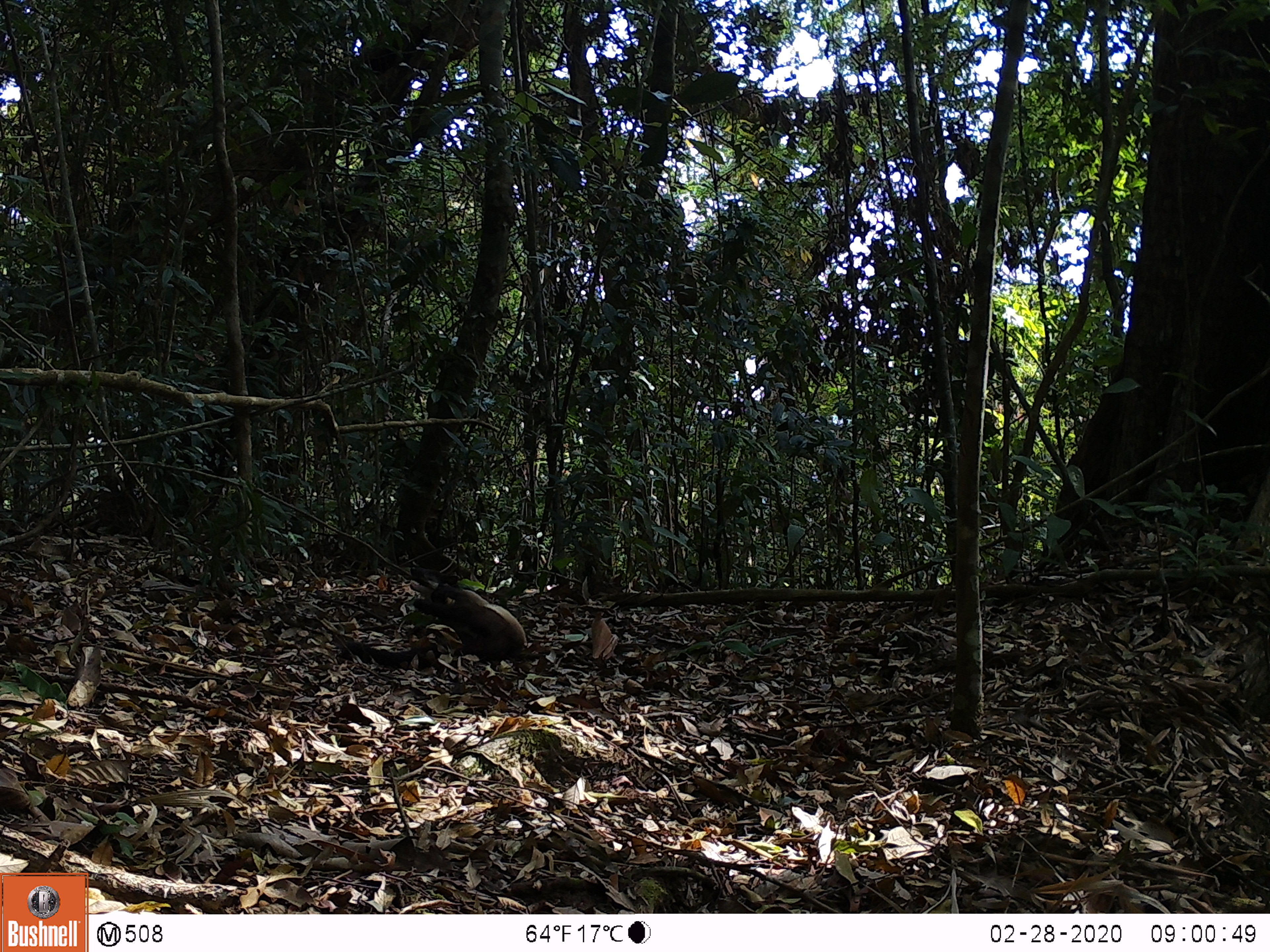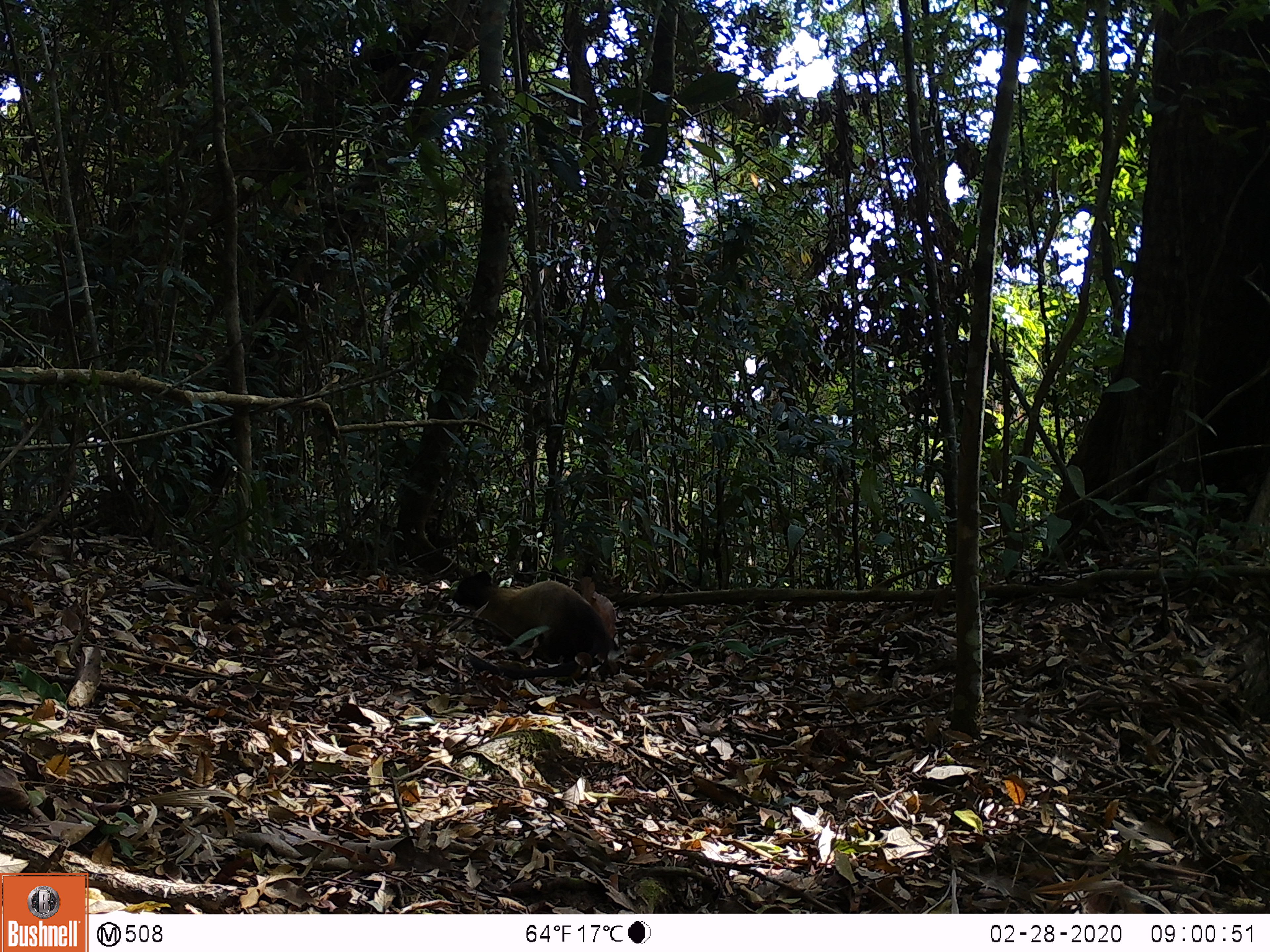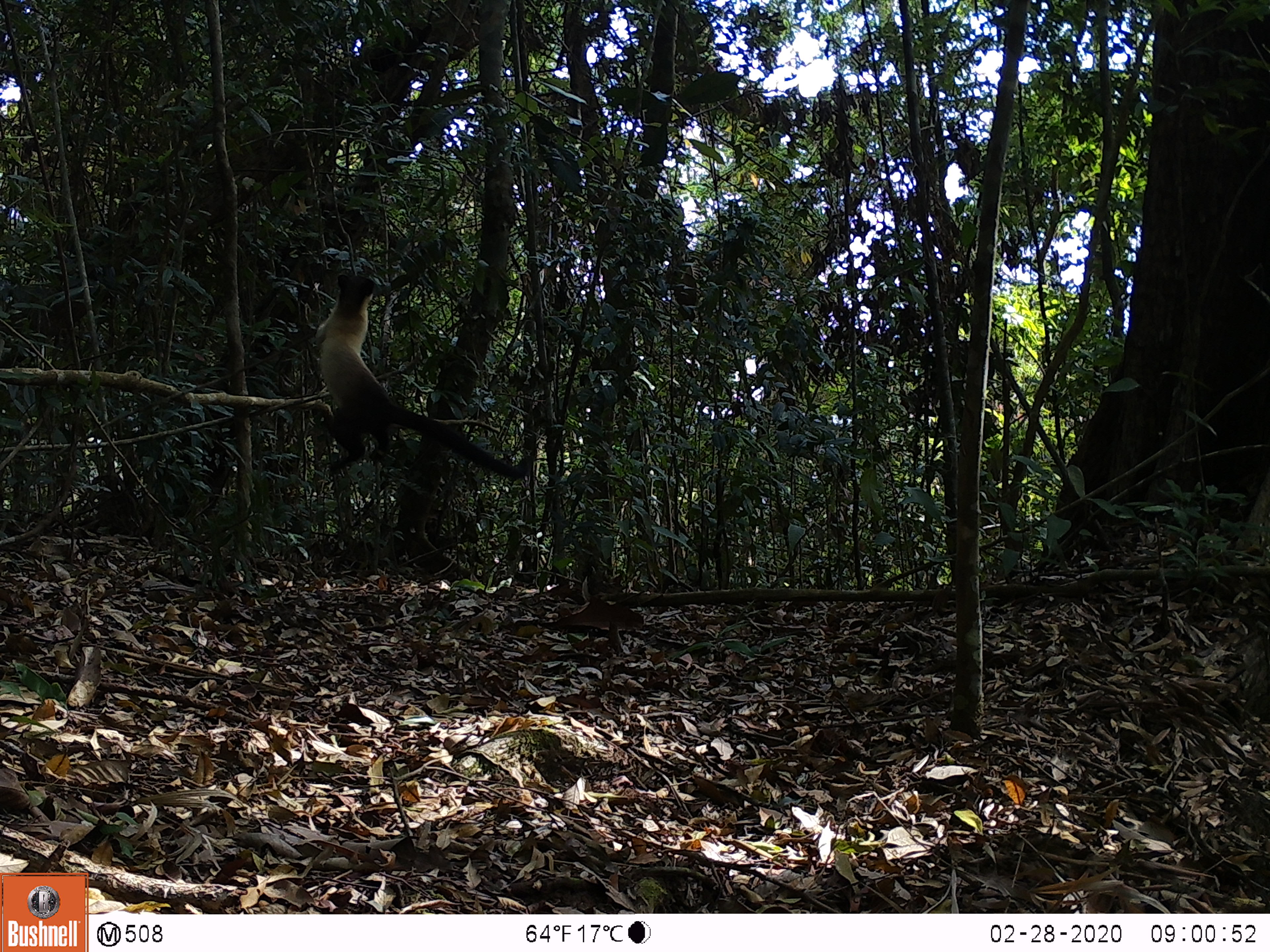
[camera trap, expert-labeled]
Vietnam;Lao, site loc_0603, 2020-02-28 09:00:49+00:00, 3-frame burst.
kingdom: Animalia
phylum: Chordata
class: Mammalia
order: Carnivora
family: Mustelidae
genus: Martes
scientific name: Martes flavigula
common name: yellow-throated marten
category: yellow throated marten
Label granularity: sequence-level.